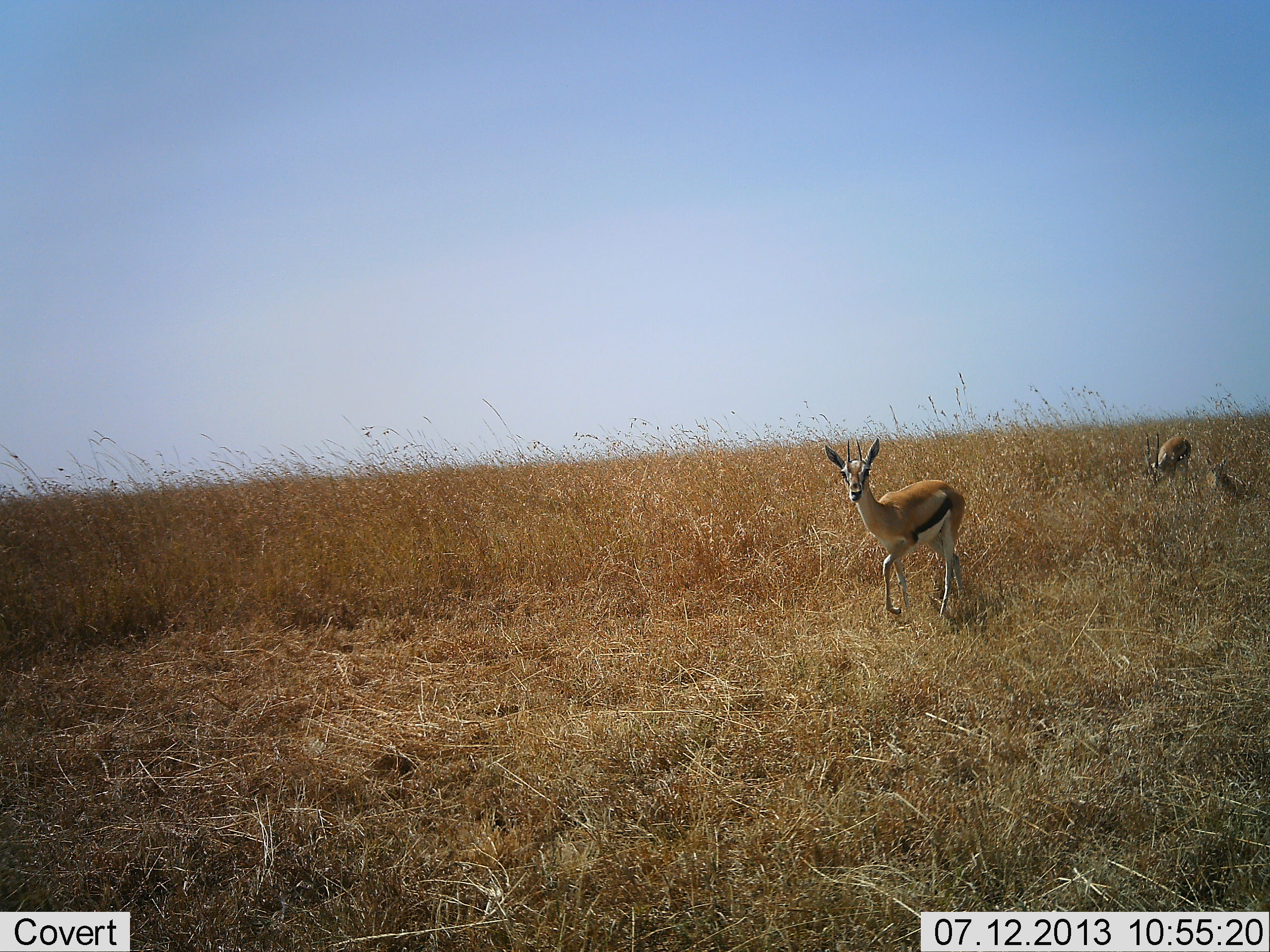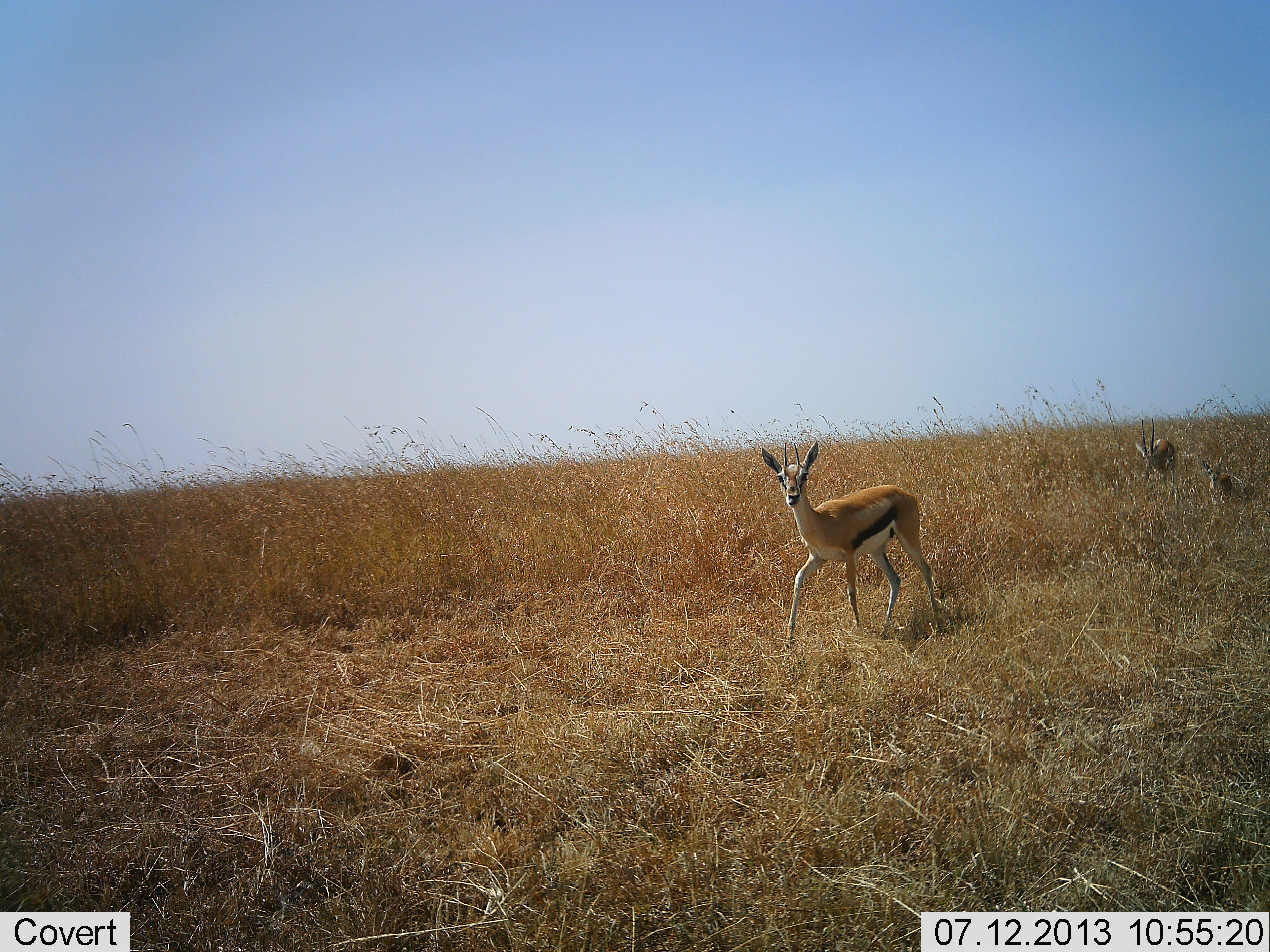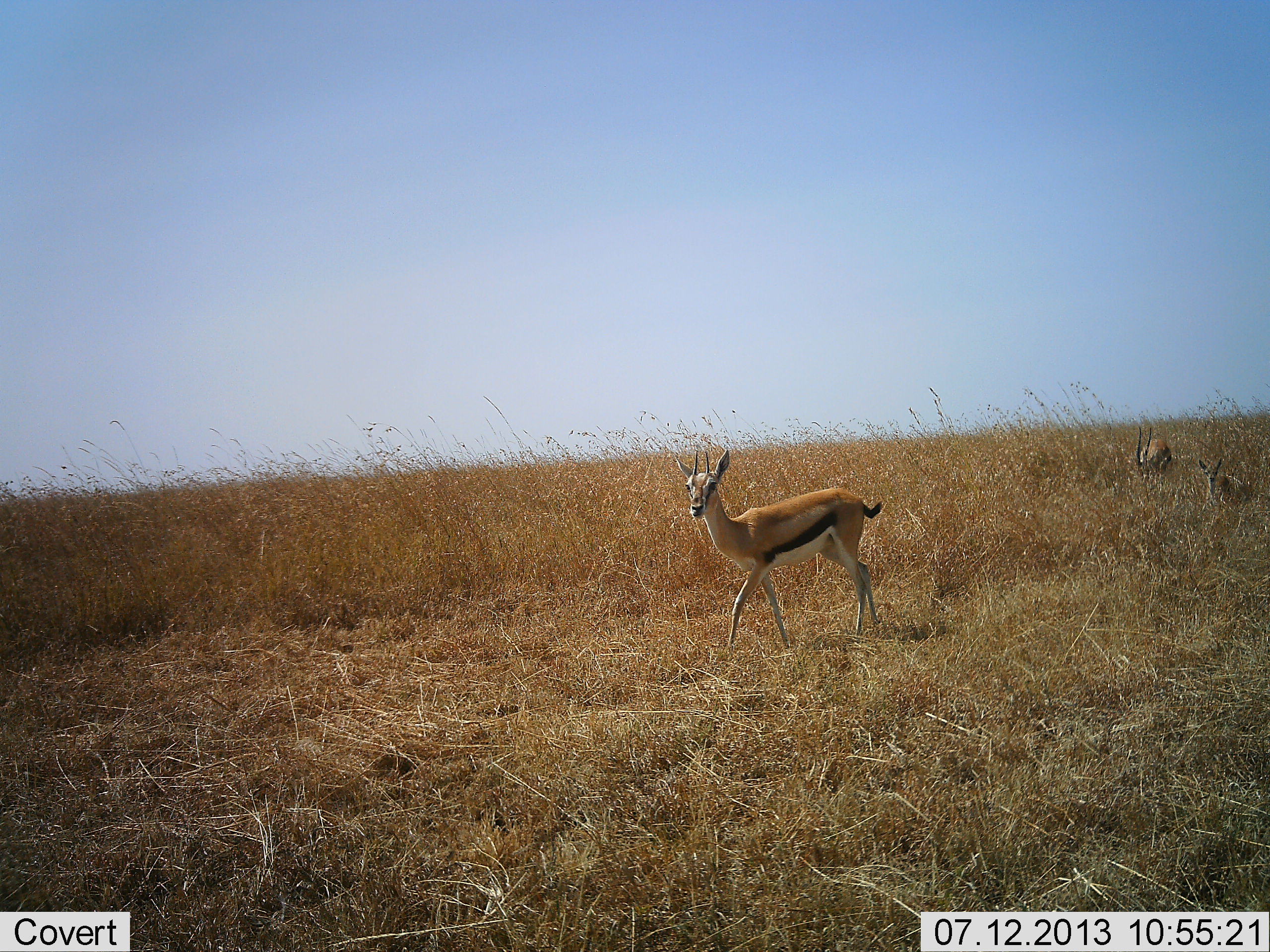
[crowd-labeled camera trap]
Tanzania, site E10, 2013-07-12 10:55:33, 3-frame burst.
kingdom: Animalia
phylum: Chordata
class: Mammalia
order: Artiodactyla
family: Bovidae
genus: Eudorcas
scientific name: Eudorcas thomsonii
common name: thomson's gazelle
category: gazellethomsons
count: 3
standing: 20%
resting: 40%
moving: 90%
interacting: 0%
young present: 10%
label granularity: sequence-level